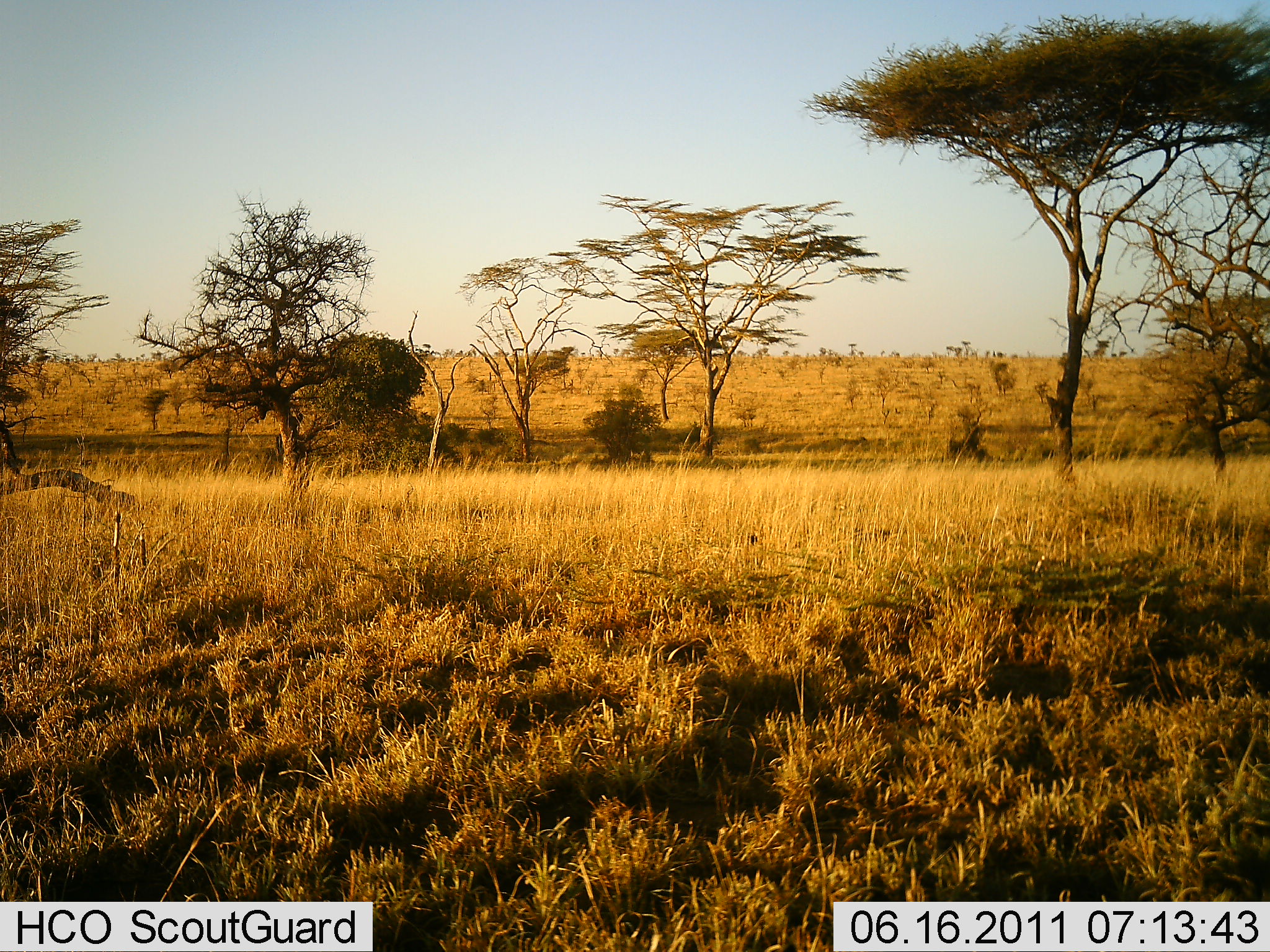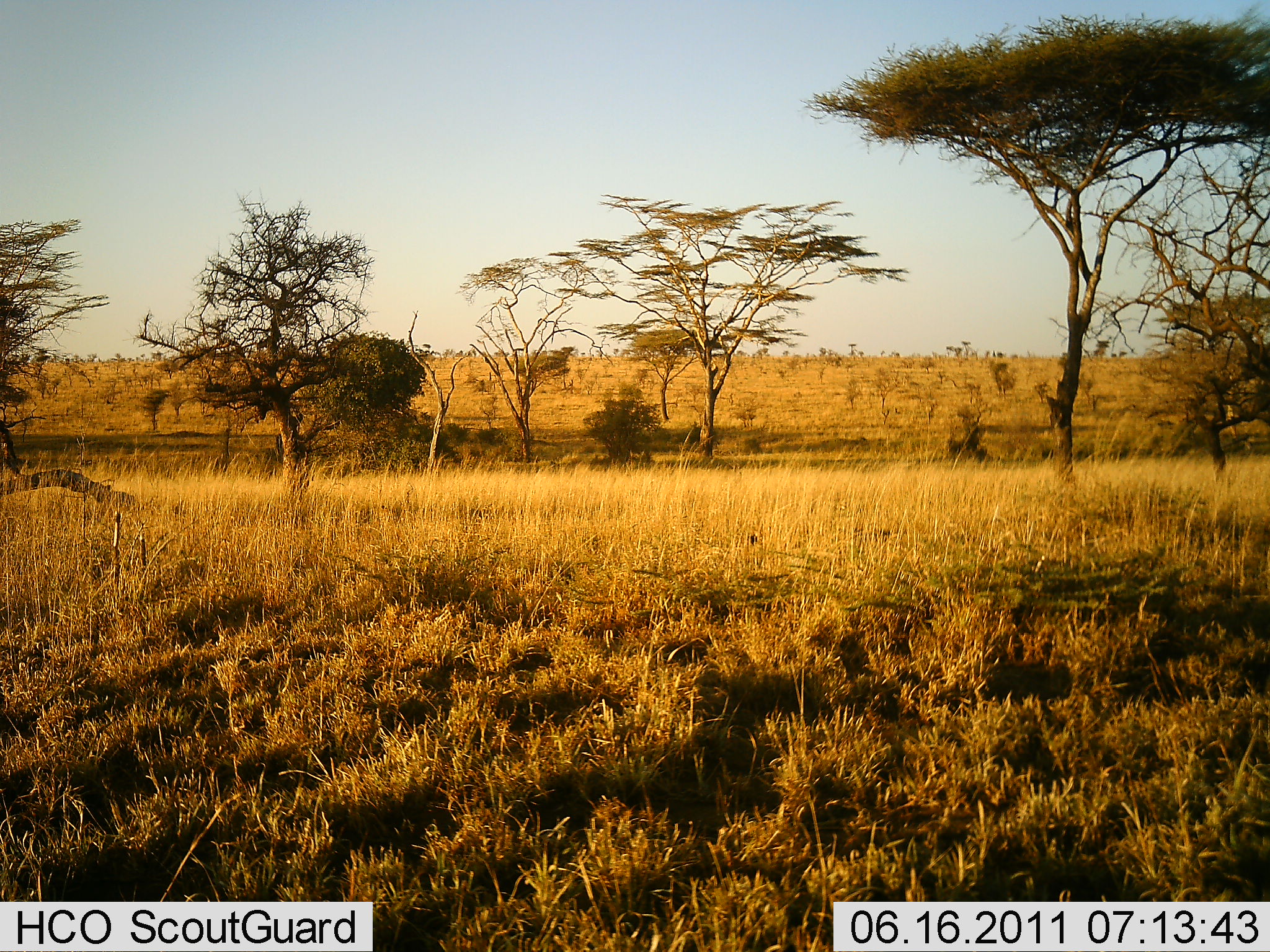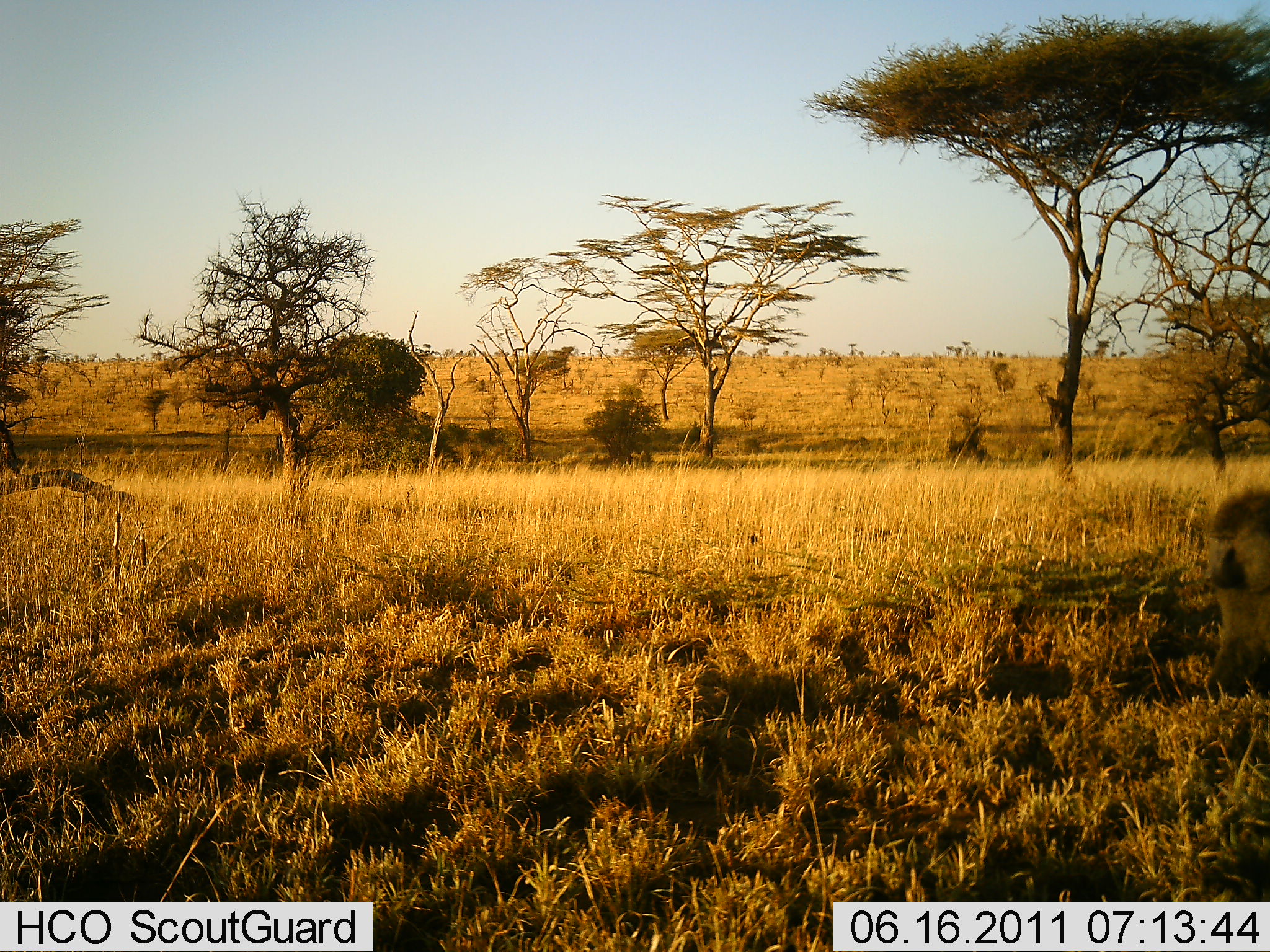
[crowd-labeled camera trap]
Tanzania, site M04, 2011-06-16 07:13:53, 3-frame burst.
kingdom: Animalia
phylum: Chordata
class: Mammalia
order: Primates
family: Cercopithecidae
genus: Papio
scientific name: Papio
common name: baboon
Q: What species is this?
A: Baboon (Papio).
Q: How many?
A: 1.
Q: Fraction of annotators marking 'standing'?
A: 0%.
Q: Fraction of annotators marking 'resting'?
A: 0%.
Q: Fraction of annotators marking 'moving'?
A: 100%.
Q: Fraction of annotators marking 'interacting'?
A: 0%.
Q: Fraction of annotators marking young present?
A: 0%.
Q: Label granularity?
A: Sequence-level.